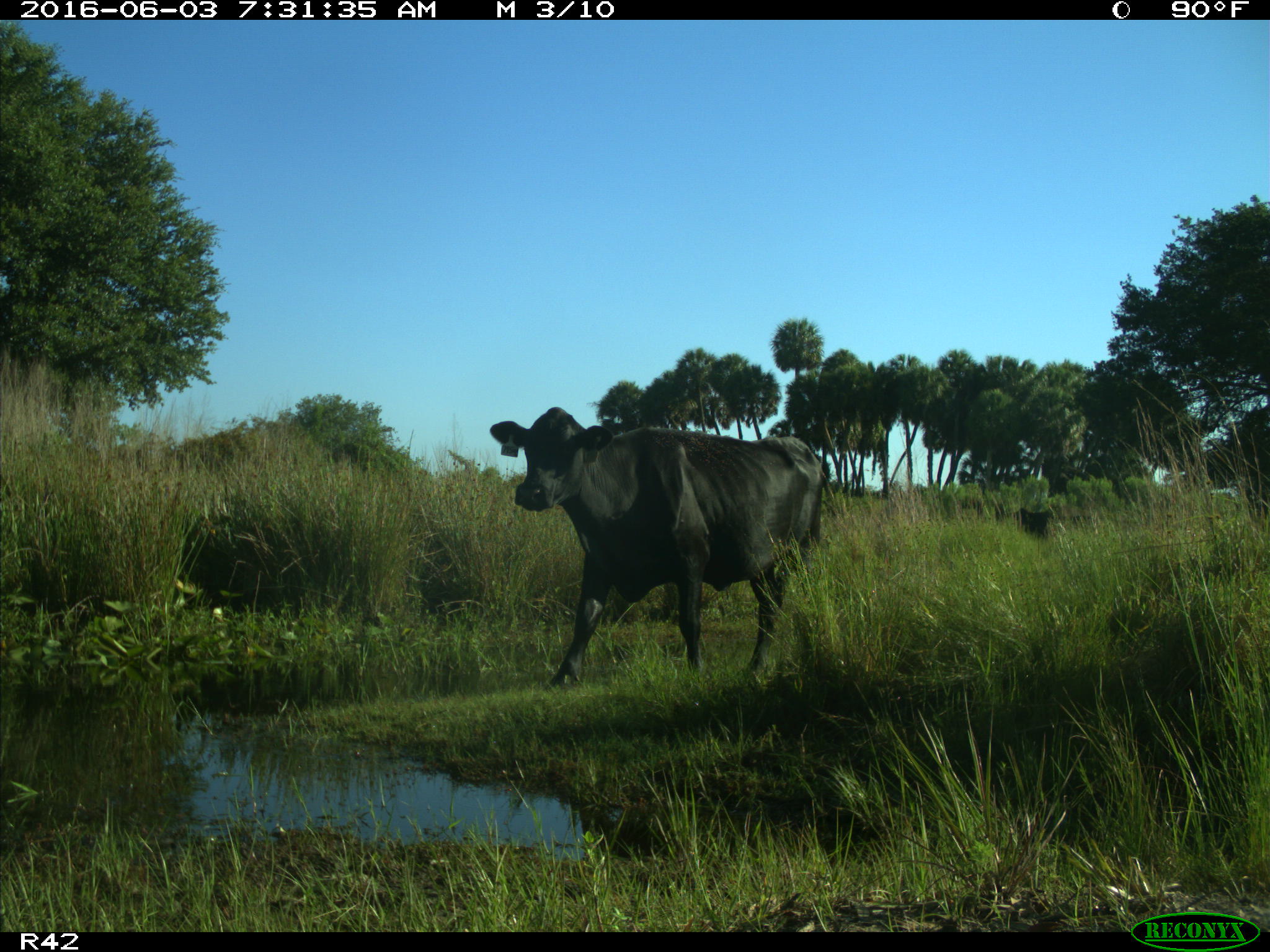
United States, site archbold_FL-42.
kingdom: Animalia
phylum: Chordata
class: Mammalia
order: Artiodactyla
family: Bovidae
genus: Bos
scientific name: Bos taurus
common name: domestic cow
Bos taurus (domestic cow).